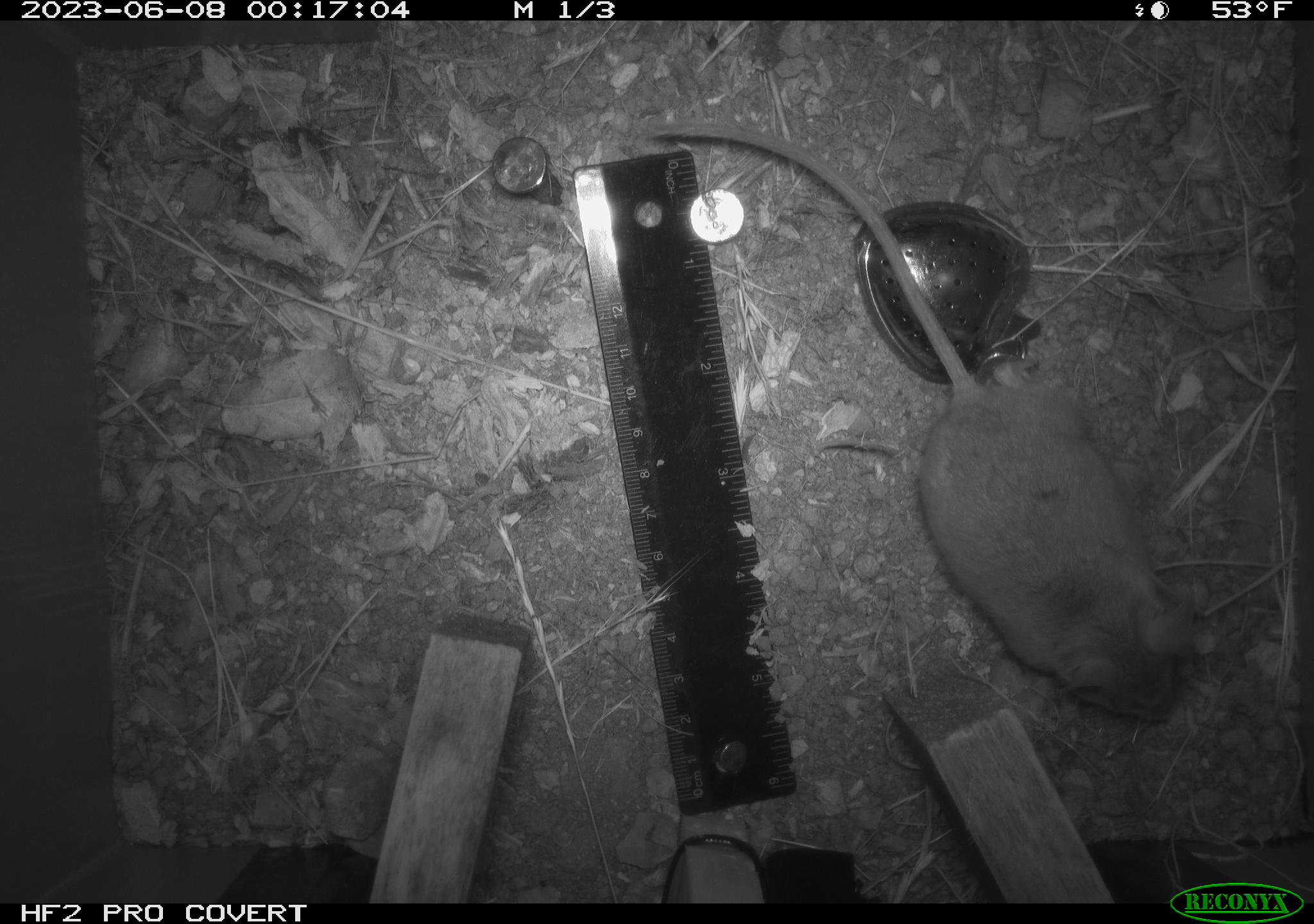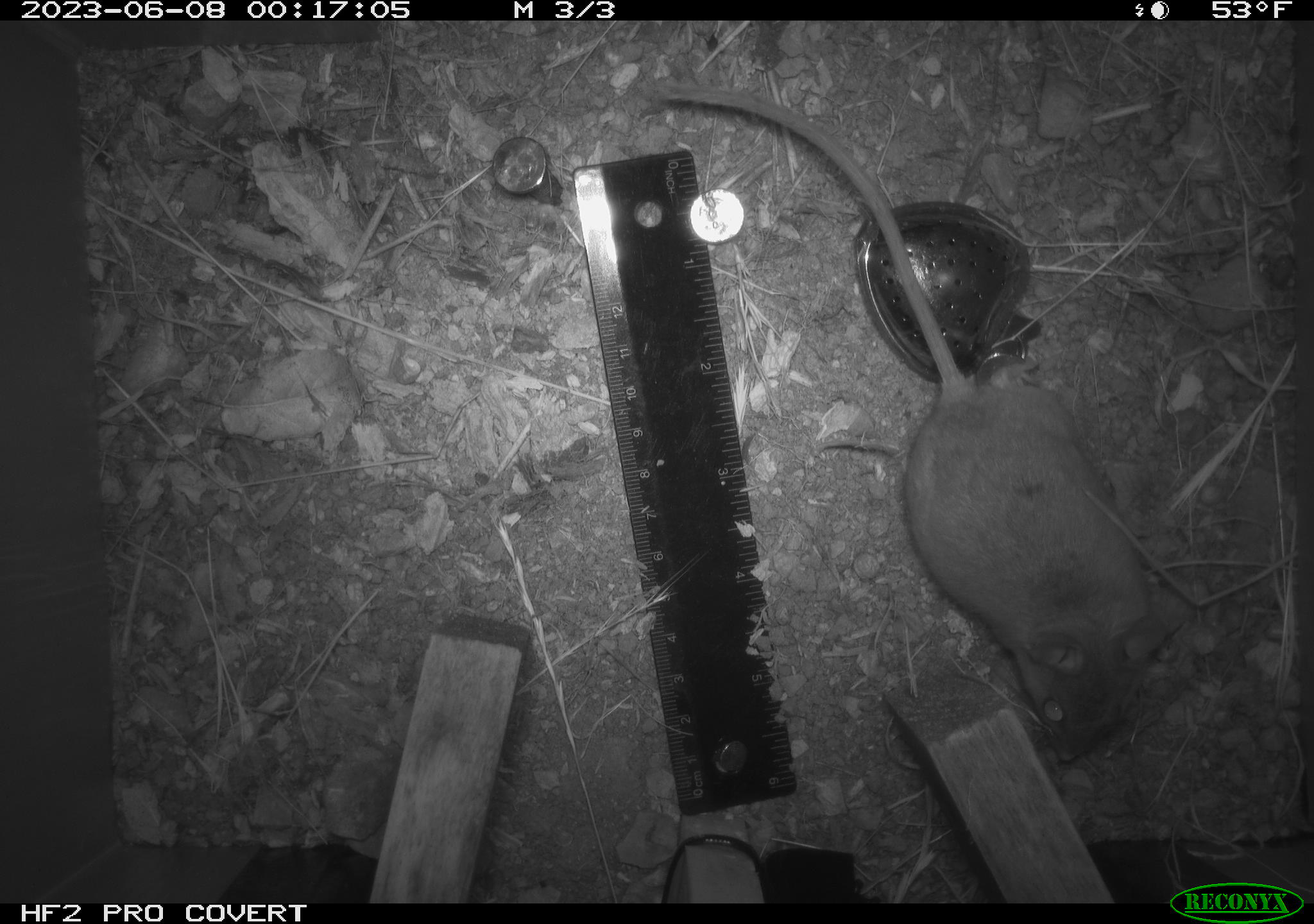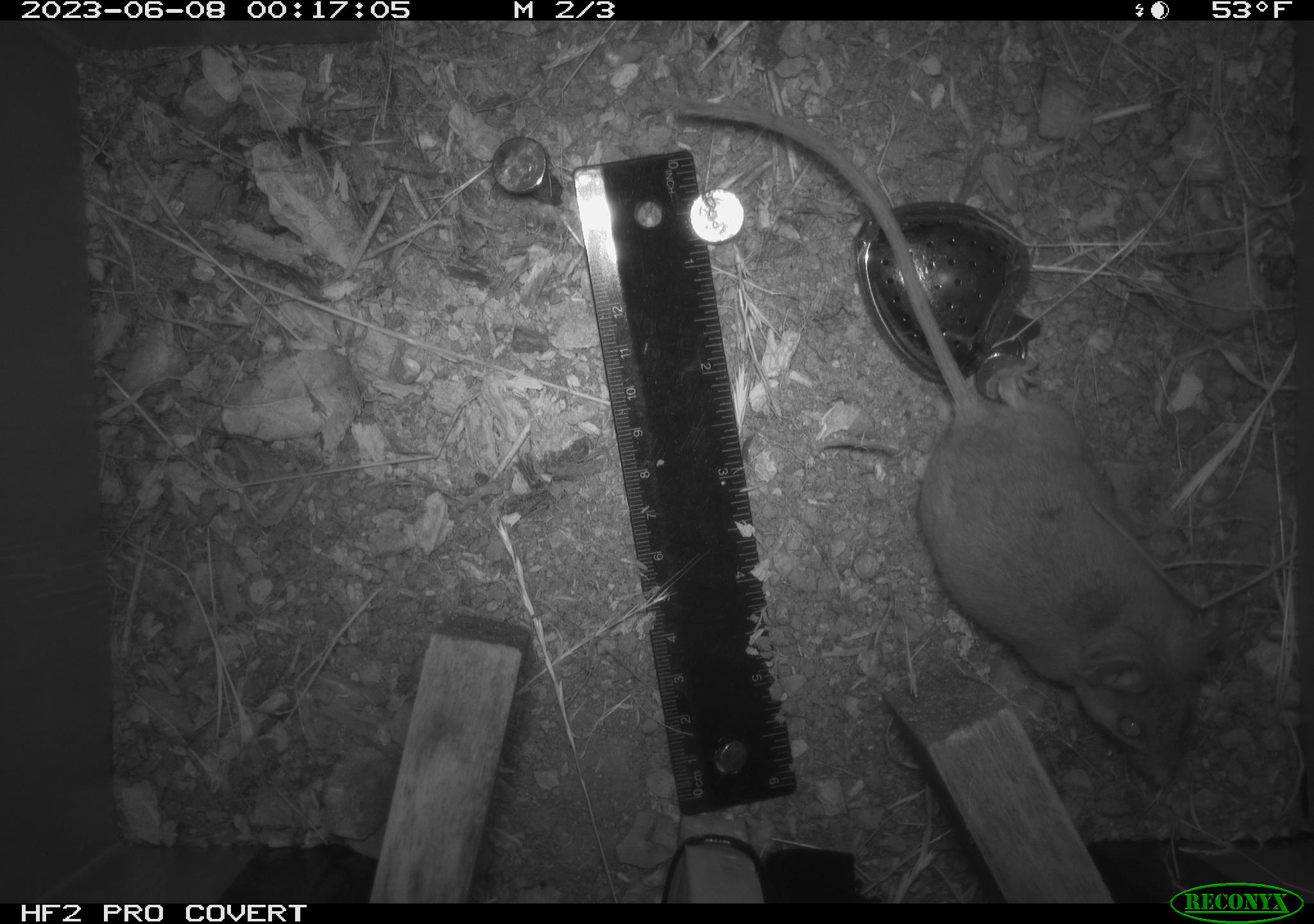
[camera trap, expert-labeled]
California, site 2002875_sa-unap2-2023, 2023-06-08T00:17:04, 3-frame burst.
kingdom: Animalia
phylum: Chordata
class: Mammalia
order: Rodentia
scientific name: Rodentia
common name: mouse species